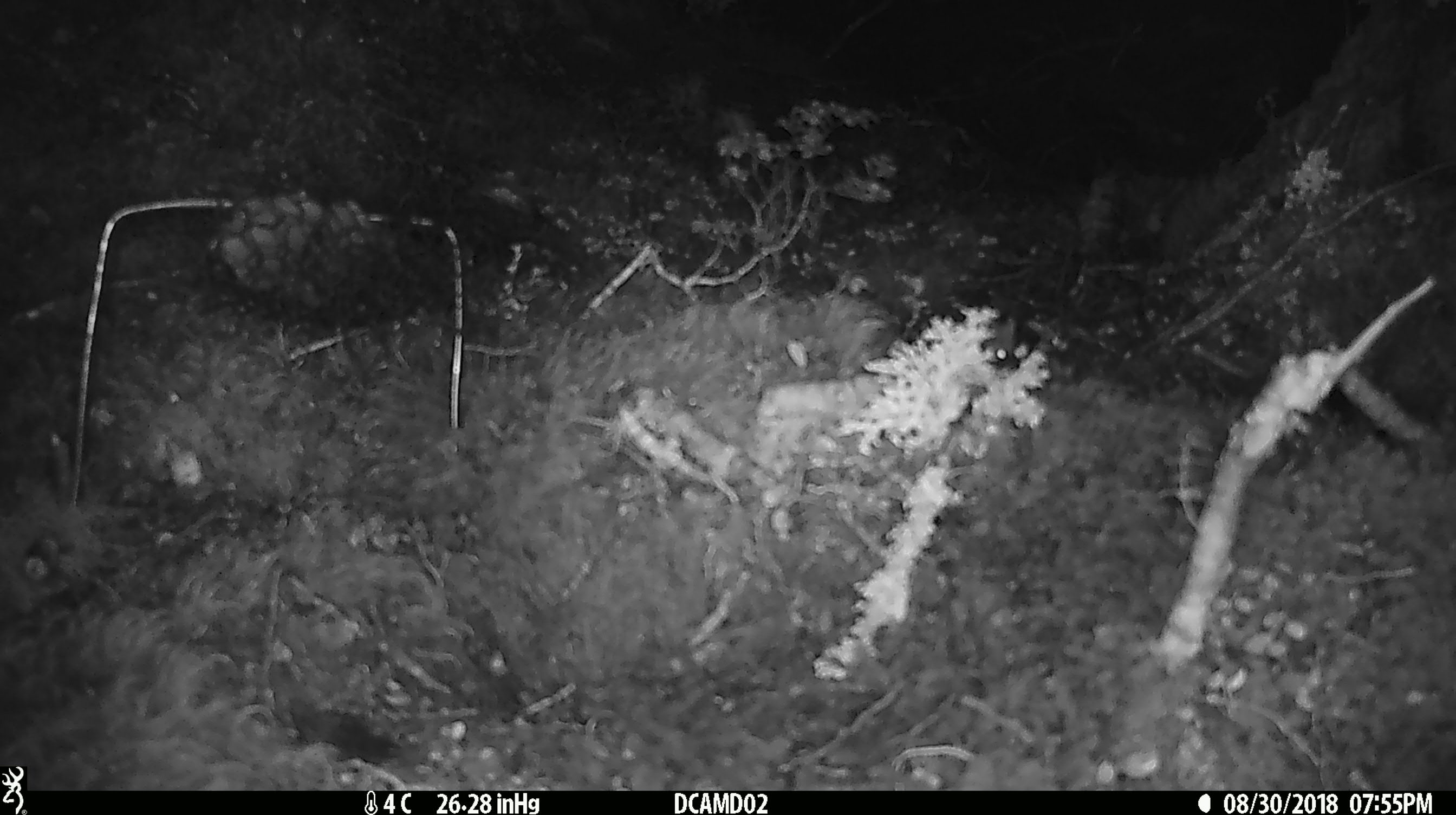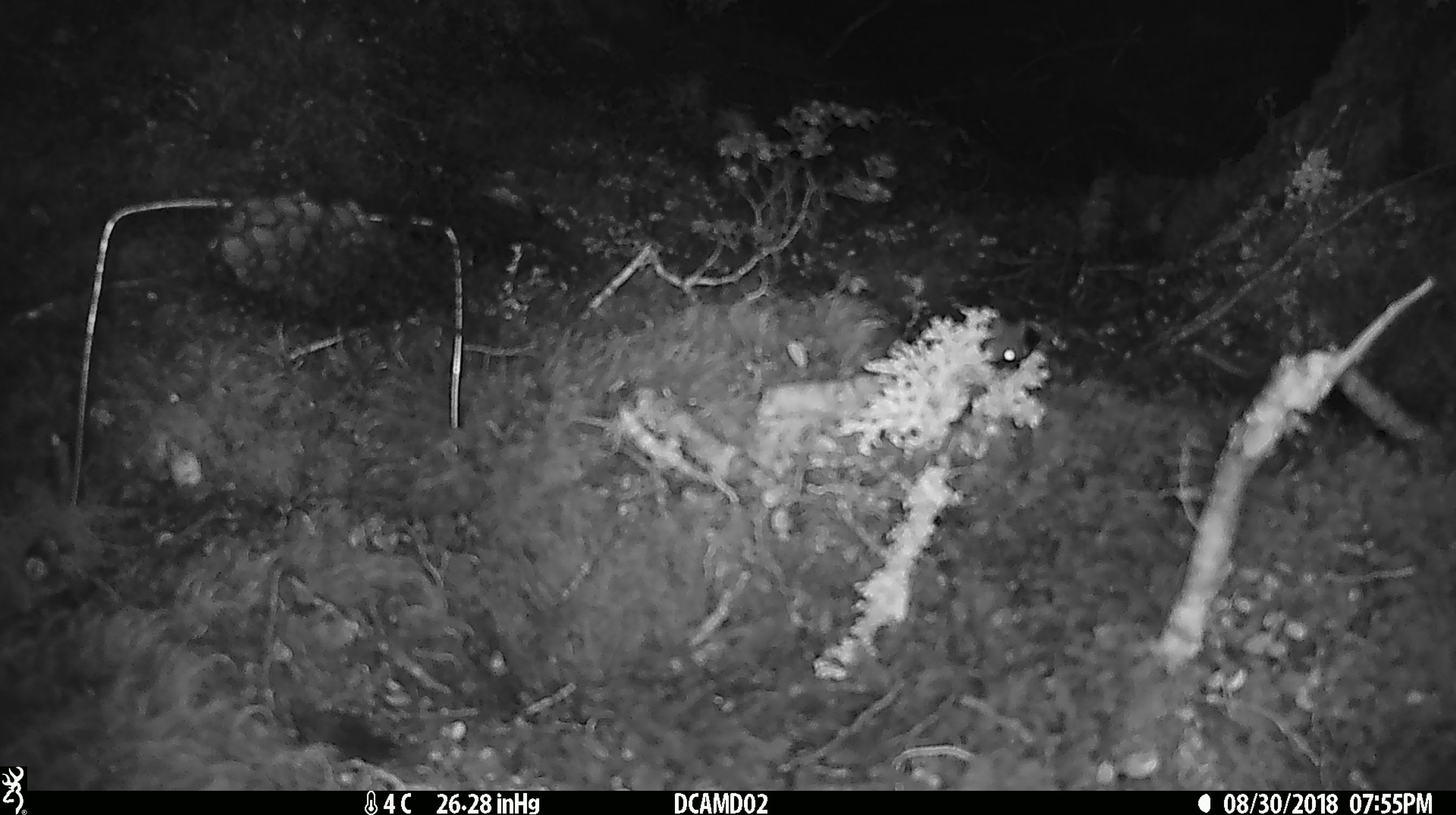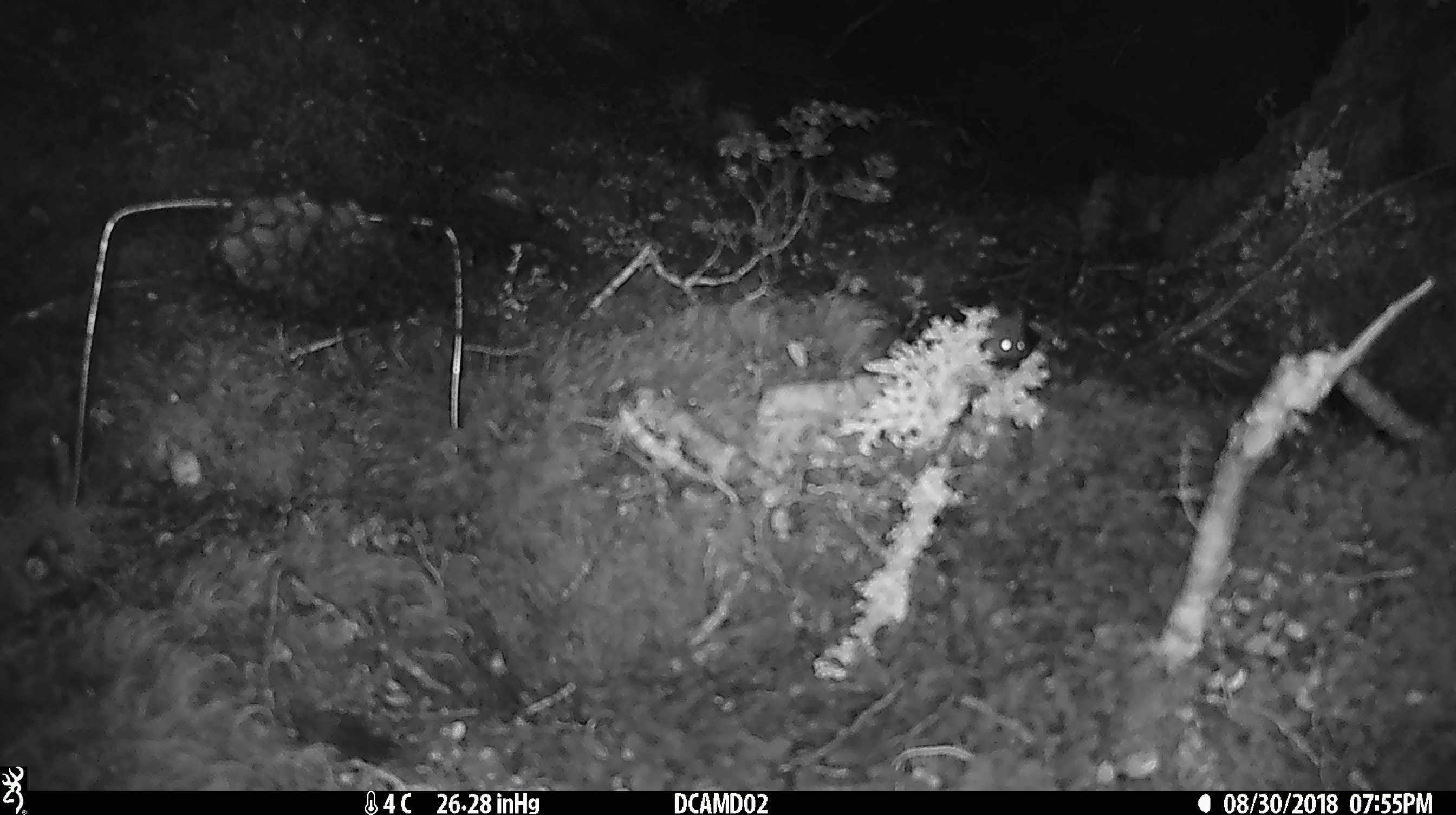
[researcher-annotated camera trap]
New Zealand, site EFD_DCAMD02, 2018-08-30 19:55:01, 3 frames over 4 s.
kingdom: Animalia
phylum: Chordata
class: Mammalia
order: Rodentia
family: Muridae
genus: Mus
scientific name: Mus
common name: mouse